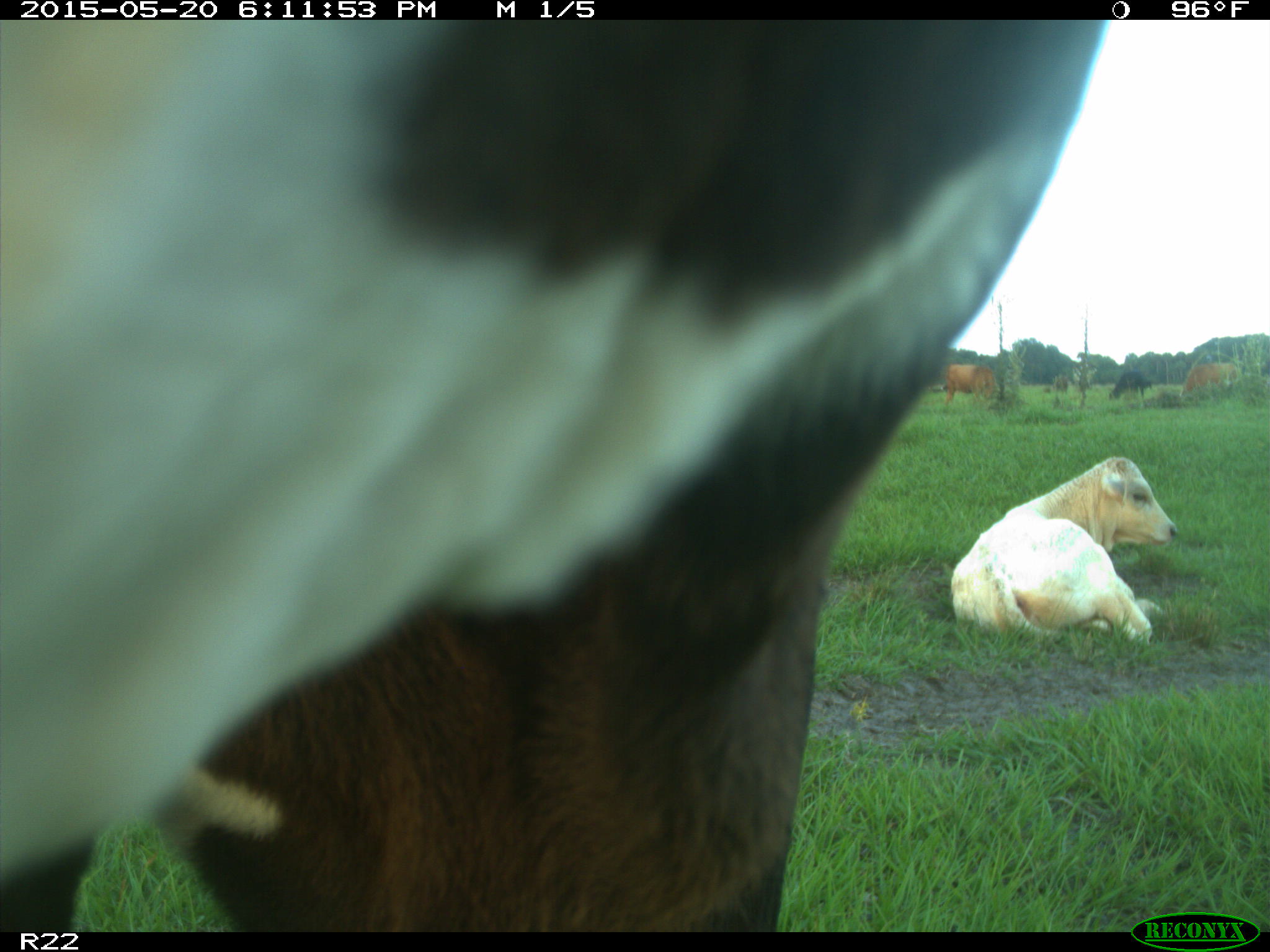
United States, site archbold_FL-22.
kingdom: Animalia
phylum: Chordata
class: Mammalia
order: Artiodactyla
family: Bovidae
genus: Bos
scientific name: Bos taurus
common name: domestic cow